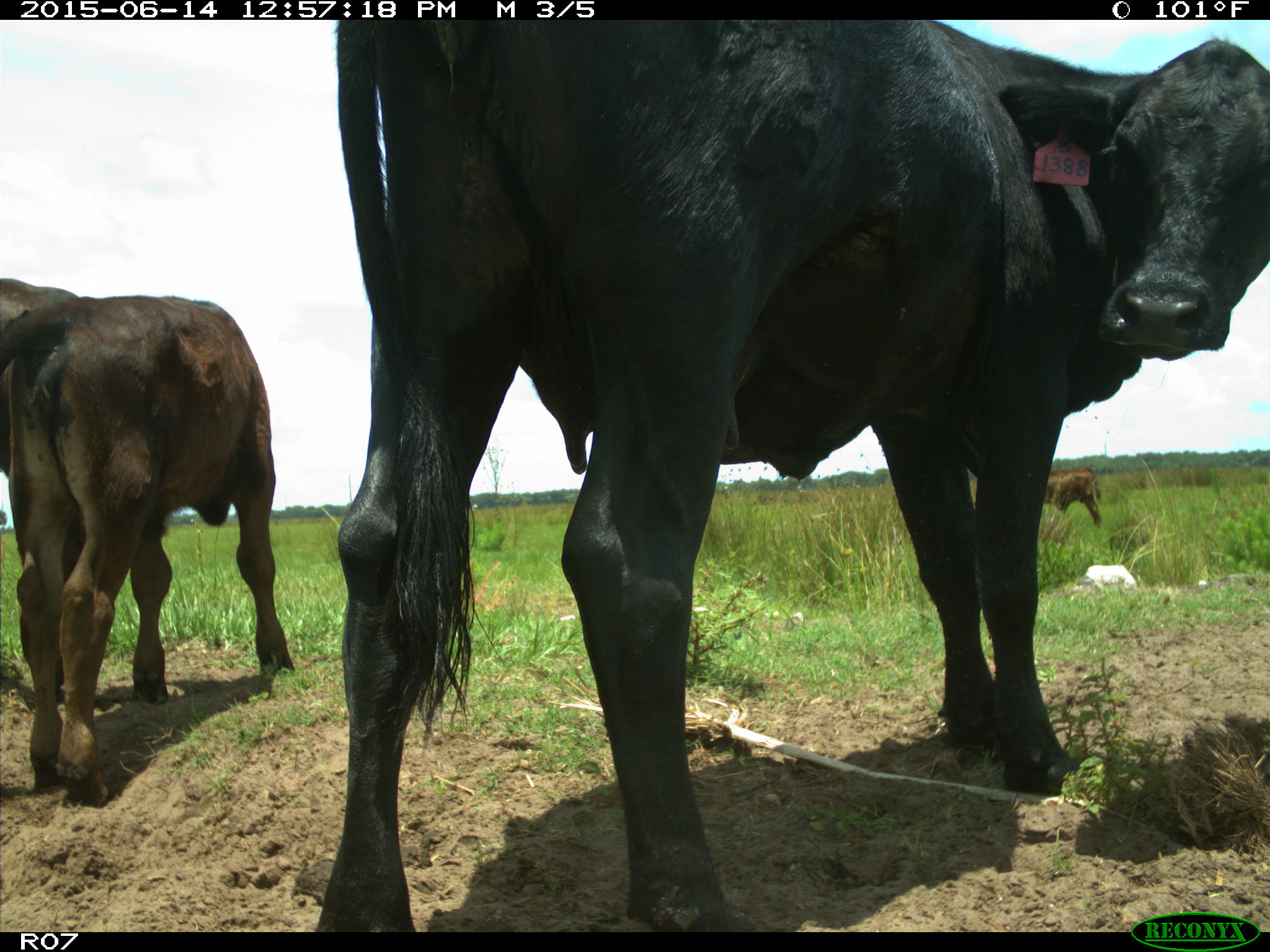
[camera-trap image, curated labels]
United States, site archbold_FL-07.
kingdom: Animalia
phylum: Chordata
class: Mammalia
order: Artiodactyla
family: Bovidae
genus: Bos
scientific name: Bos taurus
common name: domestic cow